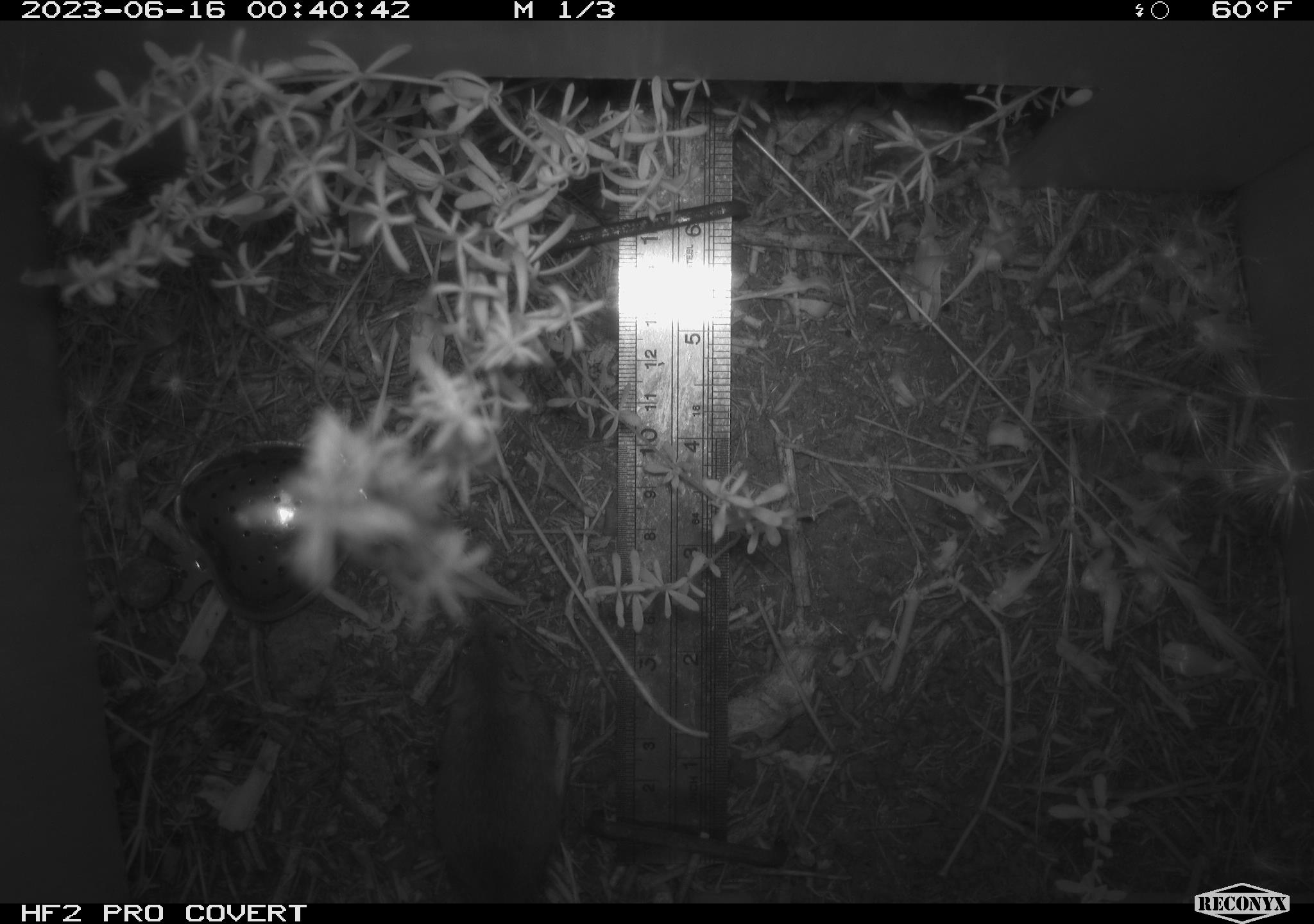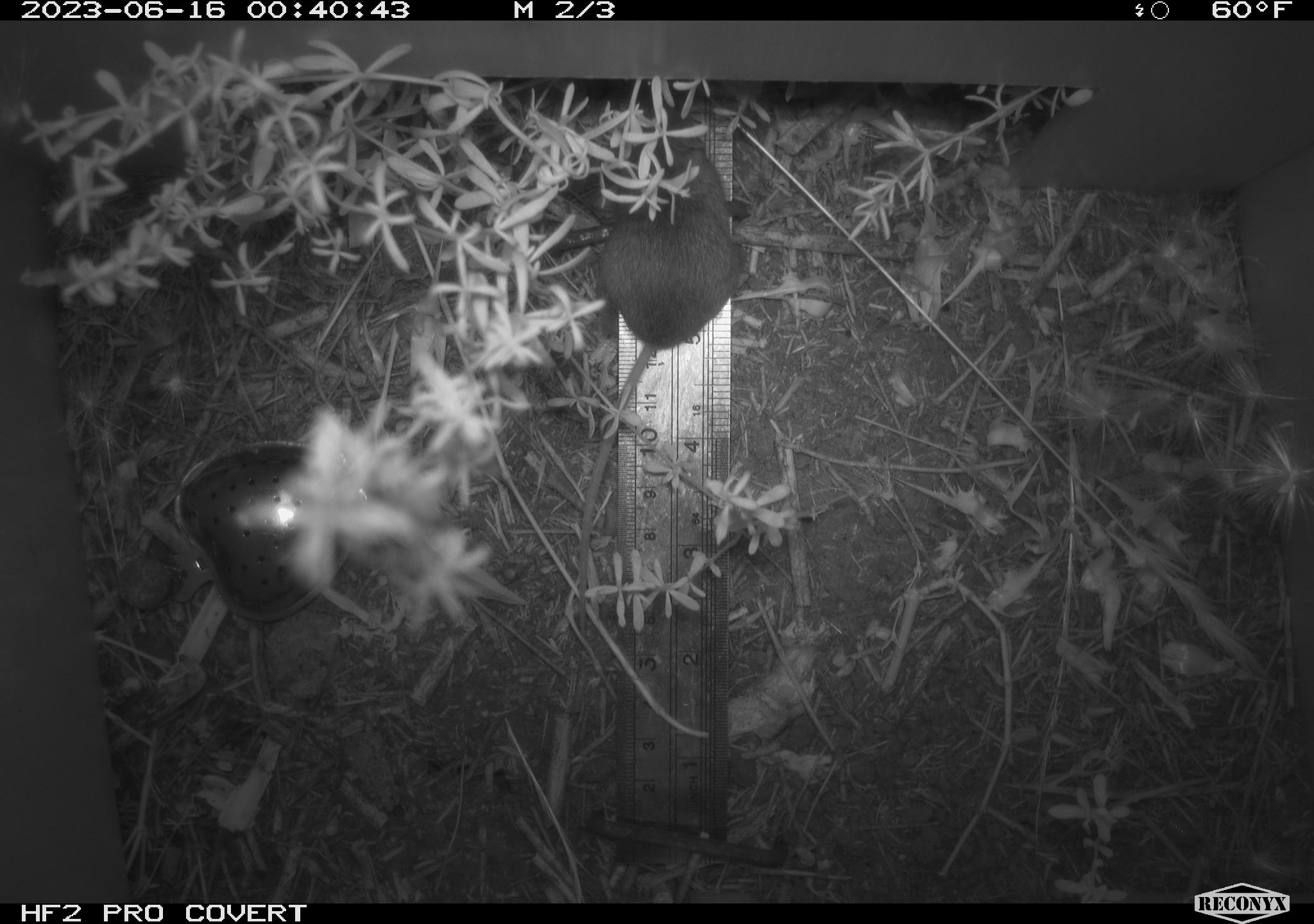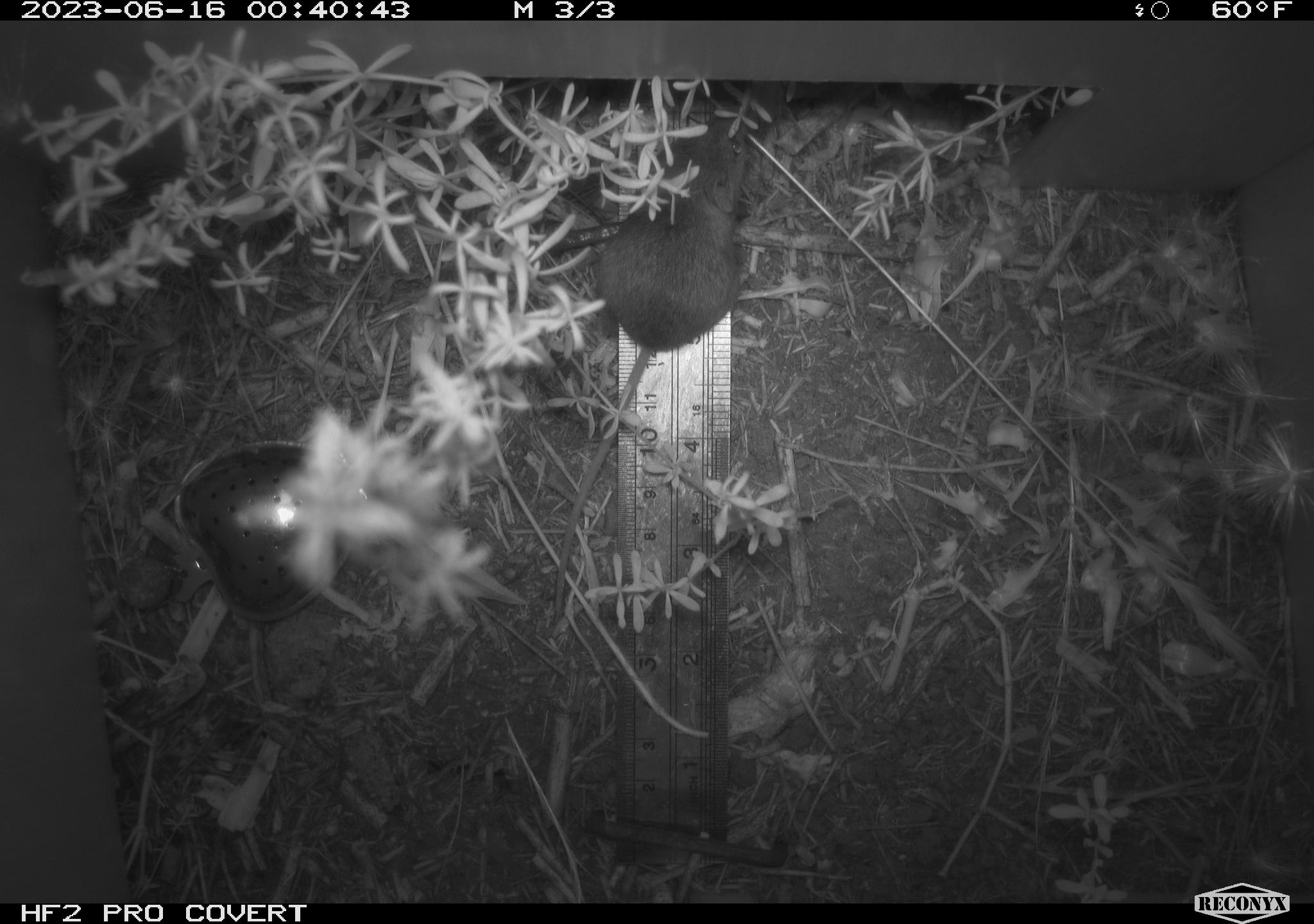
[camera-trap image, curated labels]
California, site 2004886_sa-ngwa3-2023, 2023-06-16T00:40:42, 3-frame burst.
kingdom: Animalia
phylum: Chordata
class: Mammalia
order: Rodentia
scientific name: Rodentia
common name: mouse species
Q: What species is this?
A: Mouse species (Rodentia).